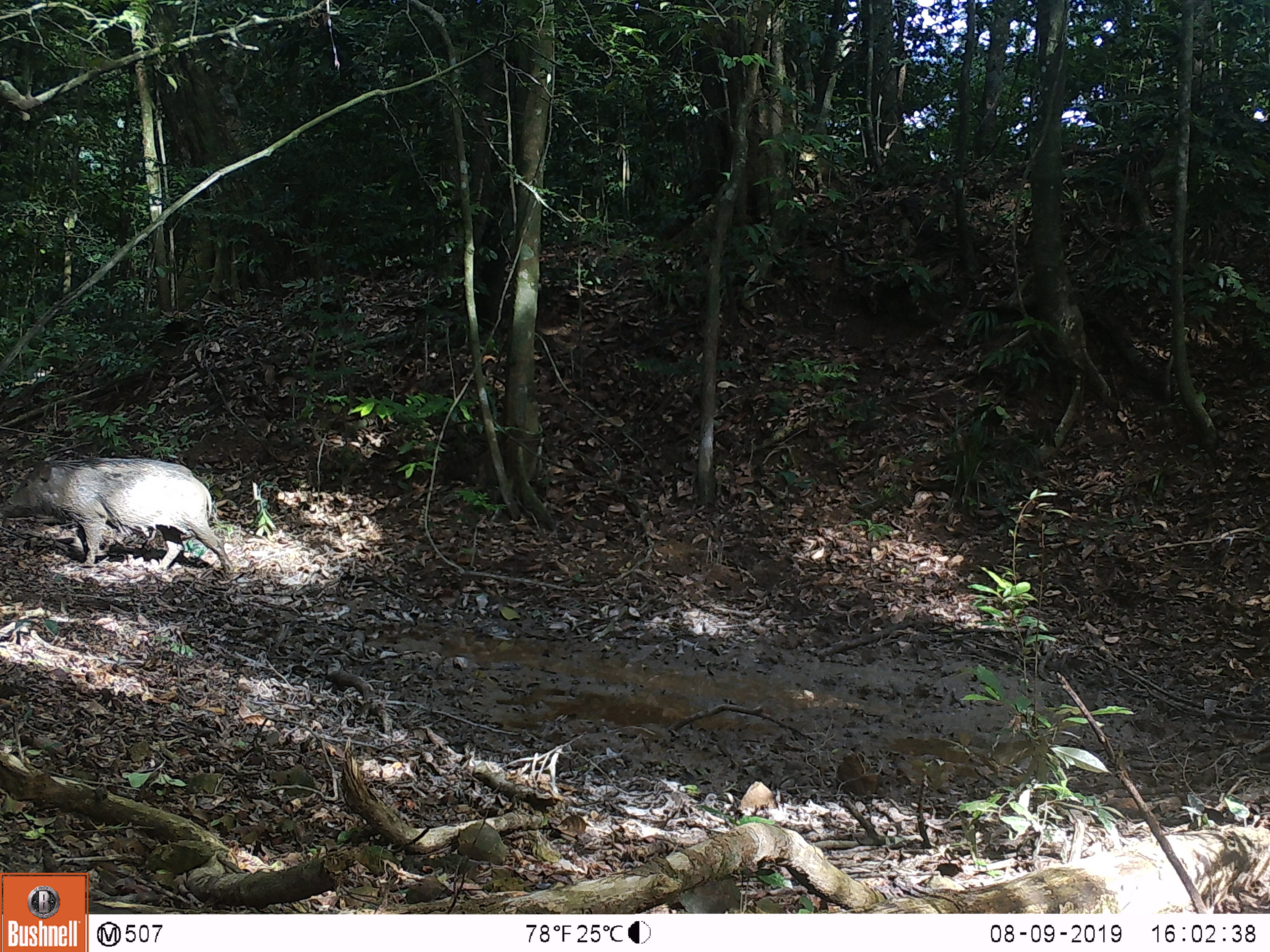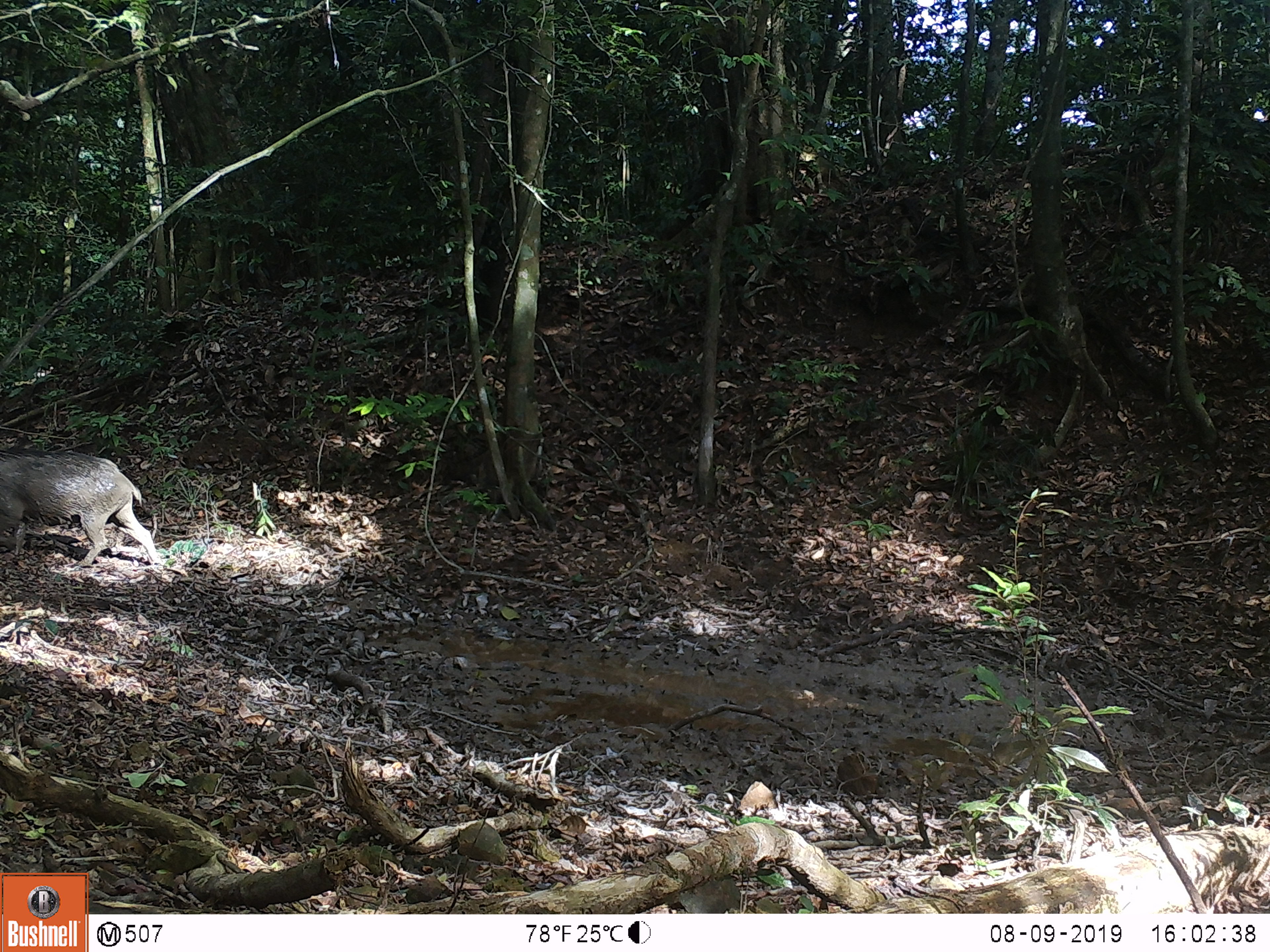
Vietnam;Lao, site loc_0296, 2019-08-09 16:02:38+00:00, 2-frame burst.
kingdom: Animalia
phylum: Chordata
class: Mammalia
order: Artiodactyla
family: Suidae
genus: Sus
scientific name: Sus scrofa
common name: eurasian wild pig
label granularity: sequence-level